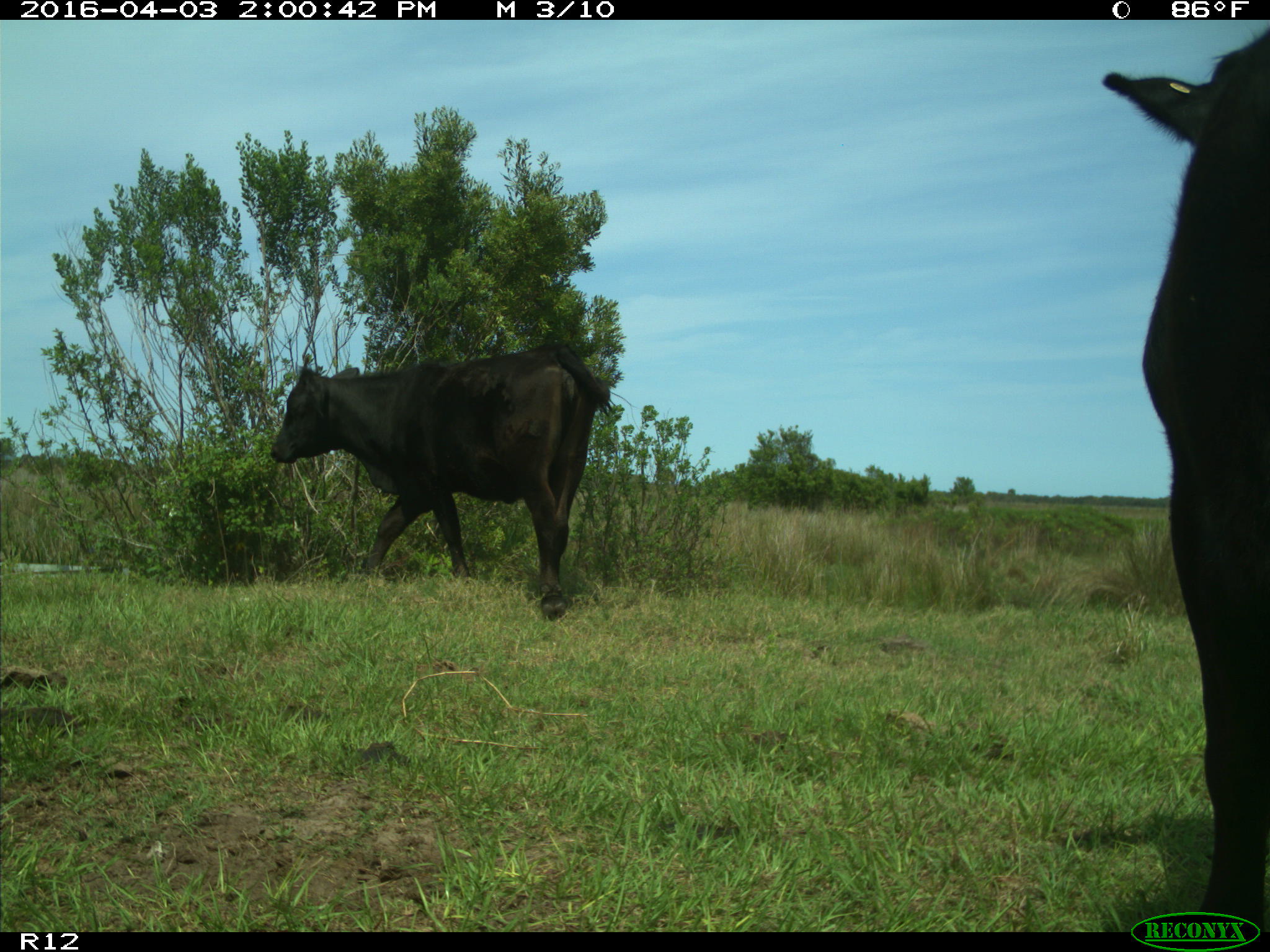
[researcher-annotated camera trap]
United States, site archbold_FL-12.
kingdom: Animalia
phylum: Chordata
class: Mammalia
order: Artiodactyla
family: Bovidae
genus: Bos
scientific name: Bos taurus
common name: domestic cow